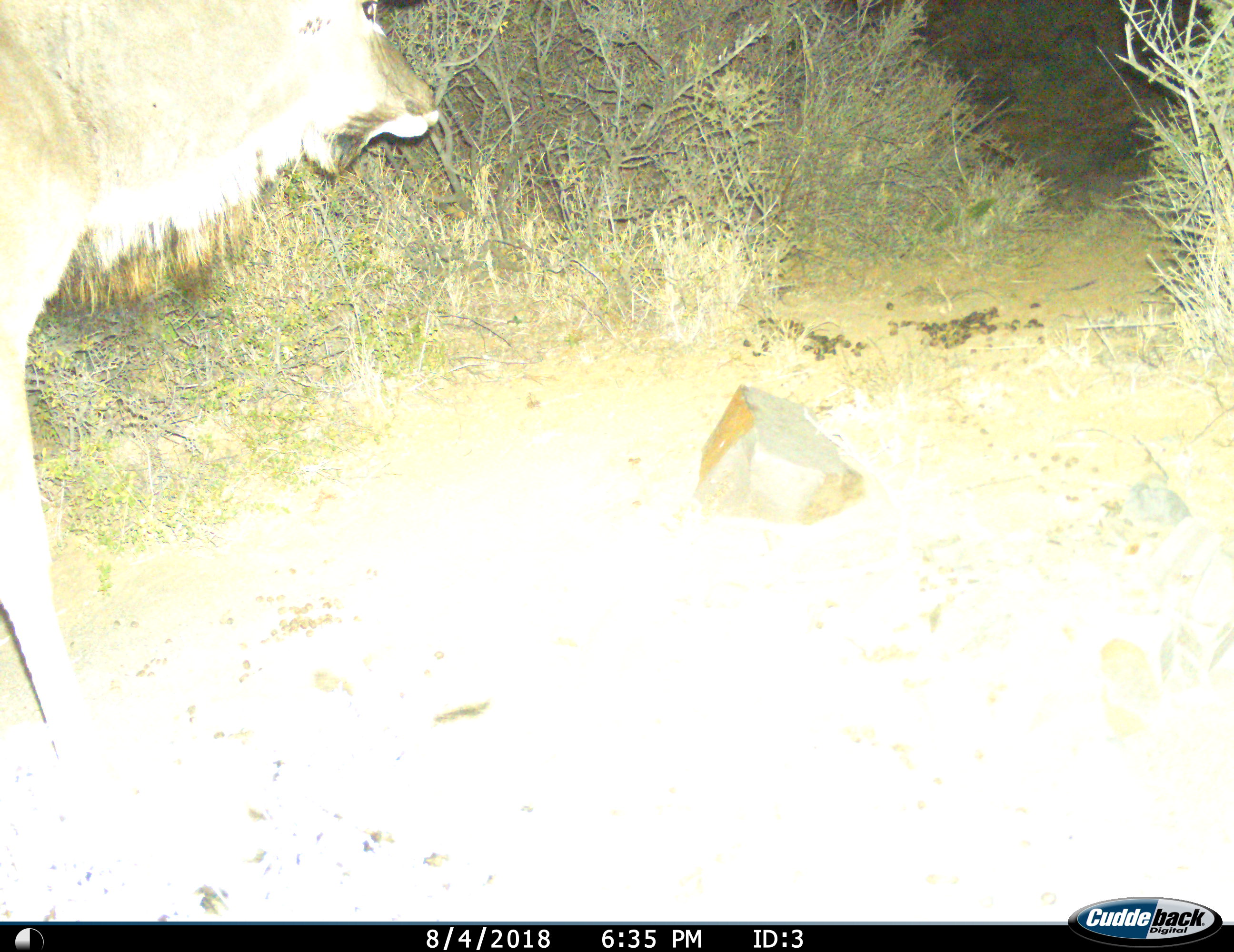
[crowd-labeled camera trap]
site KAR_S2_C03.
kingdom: Animalia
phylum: Chordata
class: Mammalia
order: Artiodactyla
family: Bovidae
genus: Tragelaphus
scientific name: Tragelaphus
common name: kudu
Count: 1.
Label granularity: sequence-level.